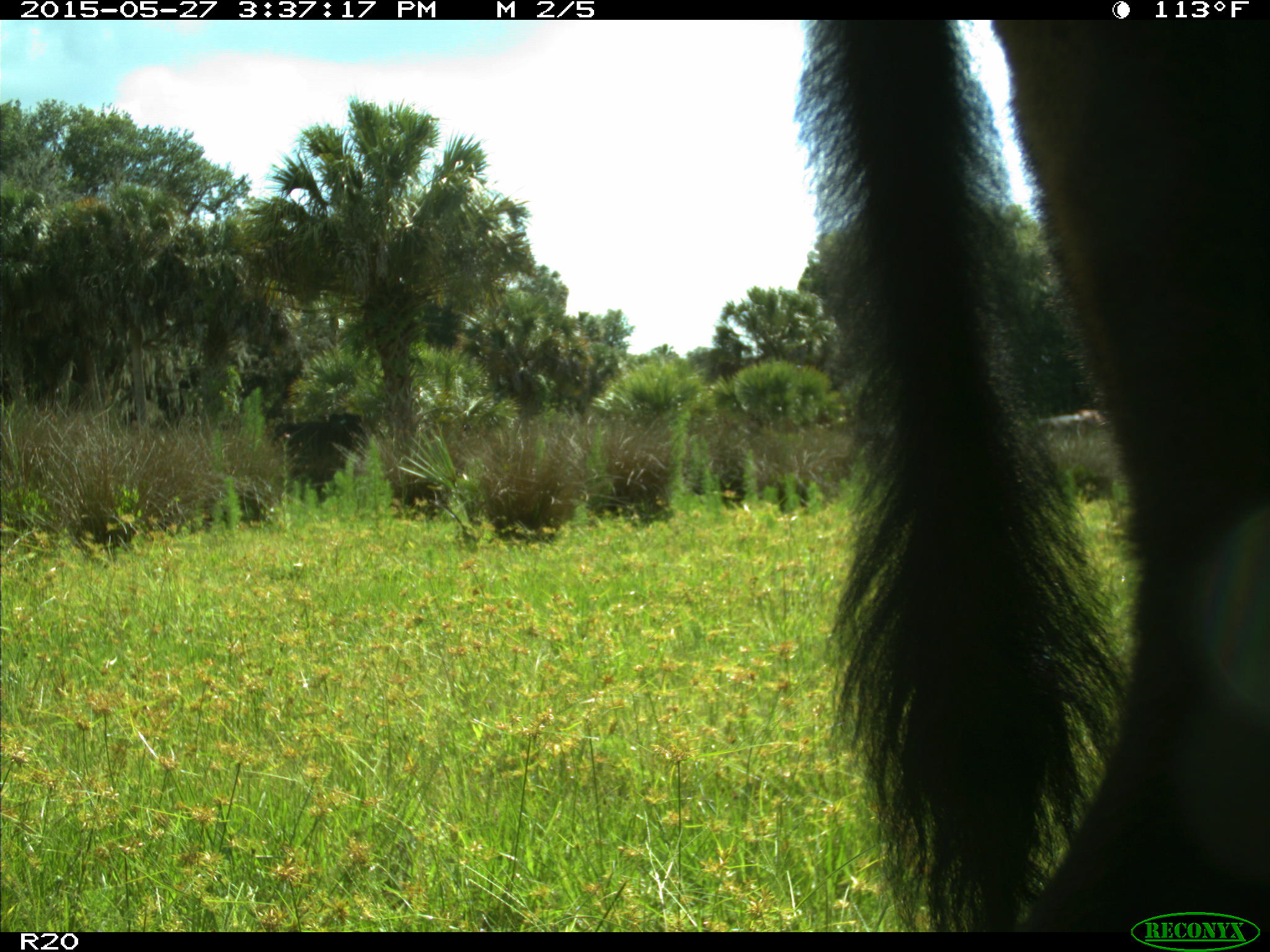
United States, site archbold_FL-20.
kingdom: Animalia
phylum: Chordata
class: Mammalia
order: Artiodactyla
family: Bovidae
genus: Bos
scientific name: Bos taurus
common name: domestic cow